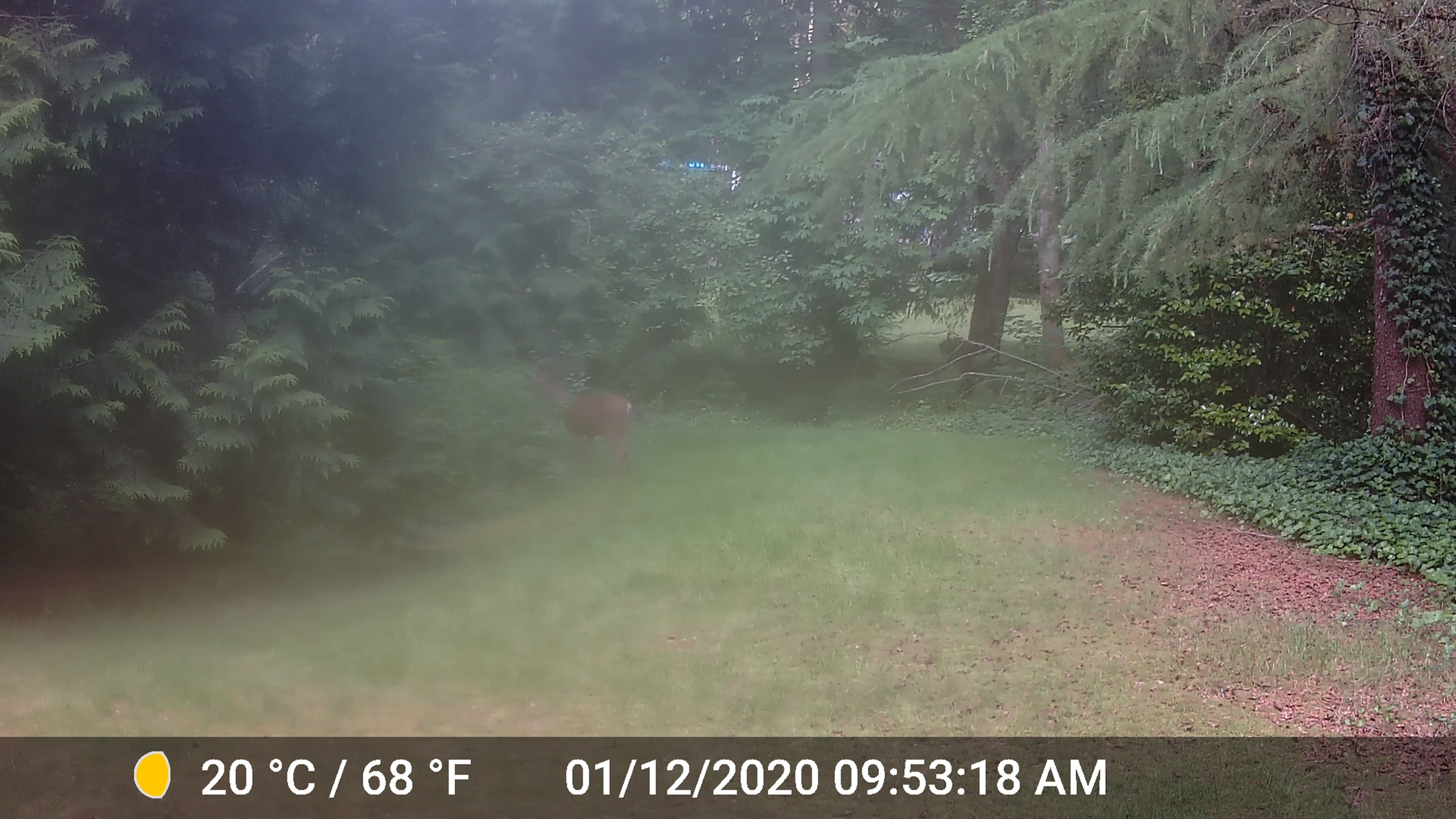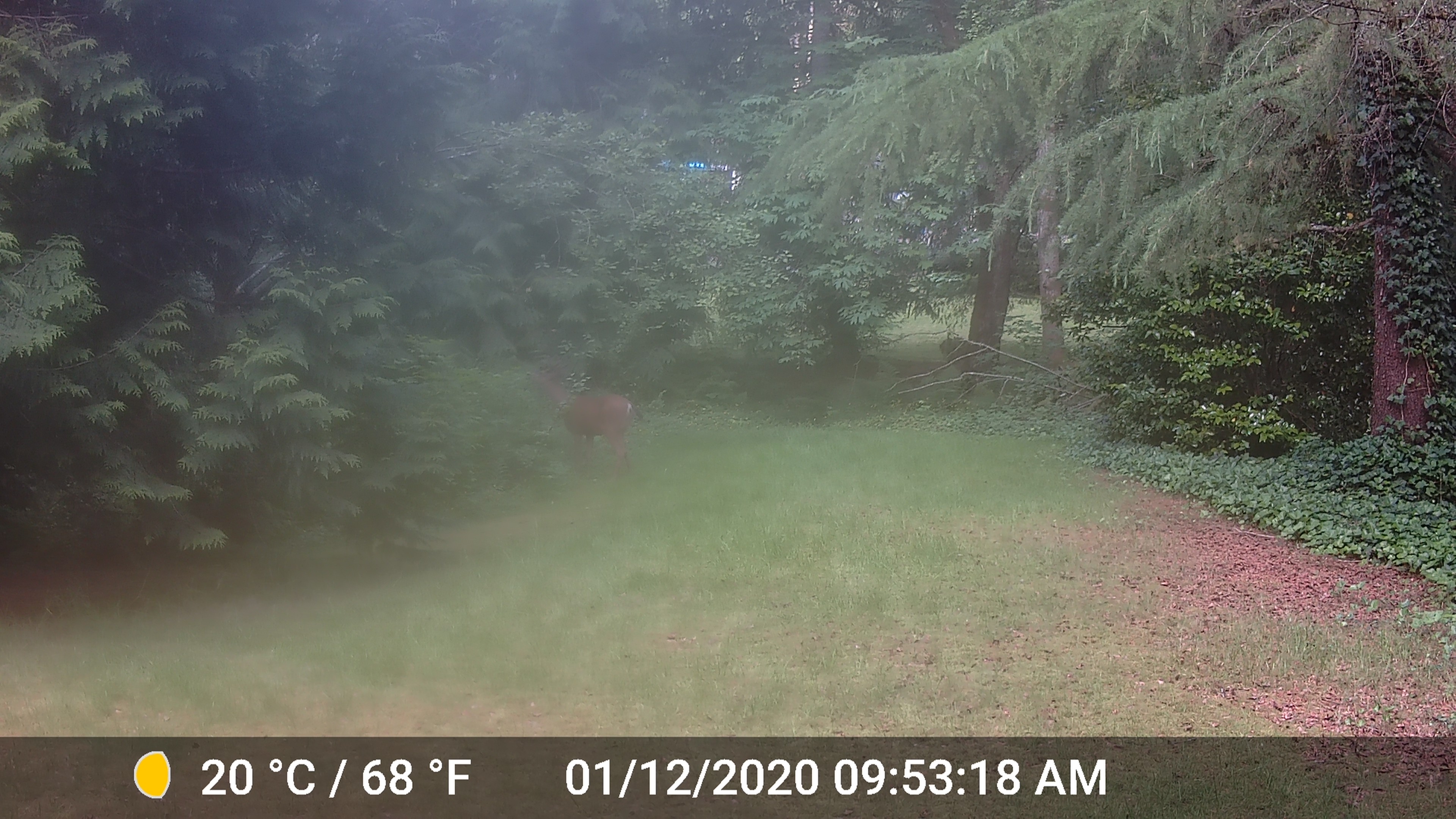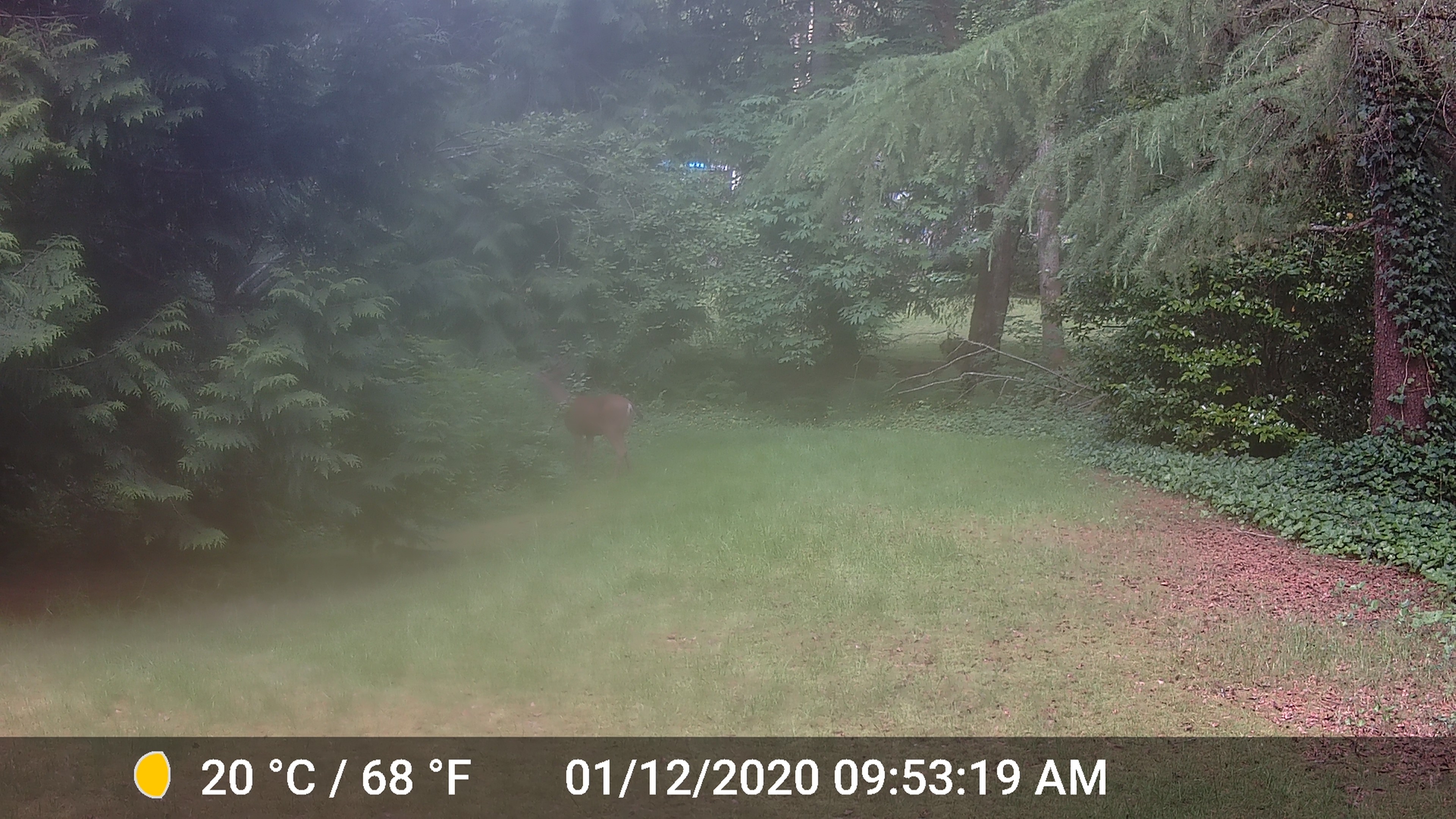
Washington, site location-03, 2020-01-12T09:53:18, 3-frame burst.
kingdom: Animalia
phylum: Chordata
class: Mammalia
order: Artiodactyla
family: Cervidae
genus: Odocoileus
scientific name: Odocoileus hemionus columbianus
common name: columbian blacktail deer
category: deer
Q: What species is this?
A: Deer (columbian blacktail deer) (Odocoileus hemionus columbianus).